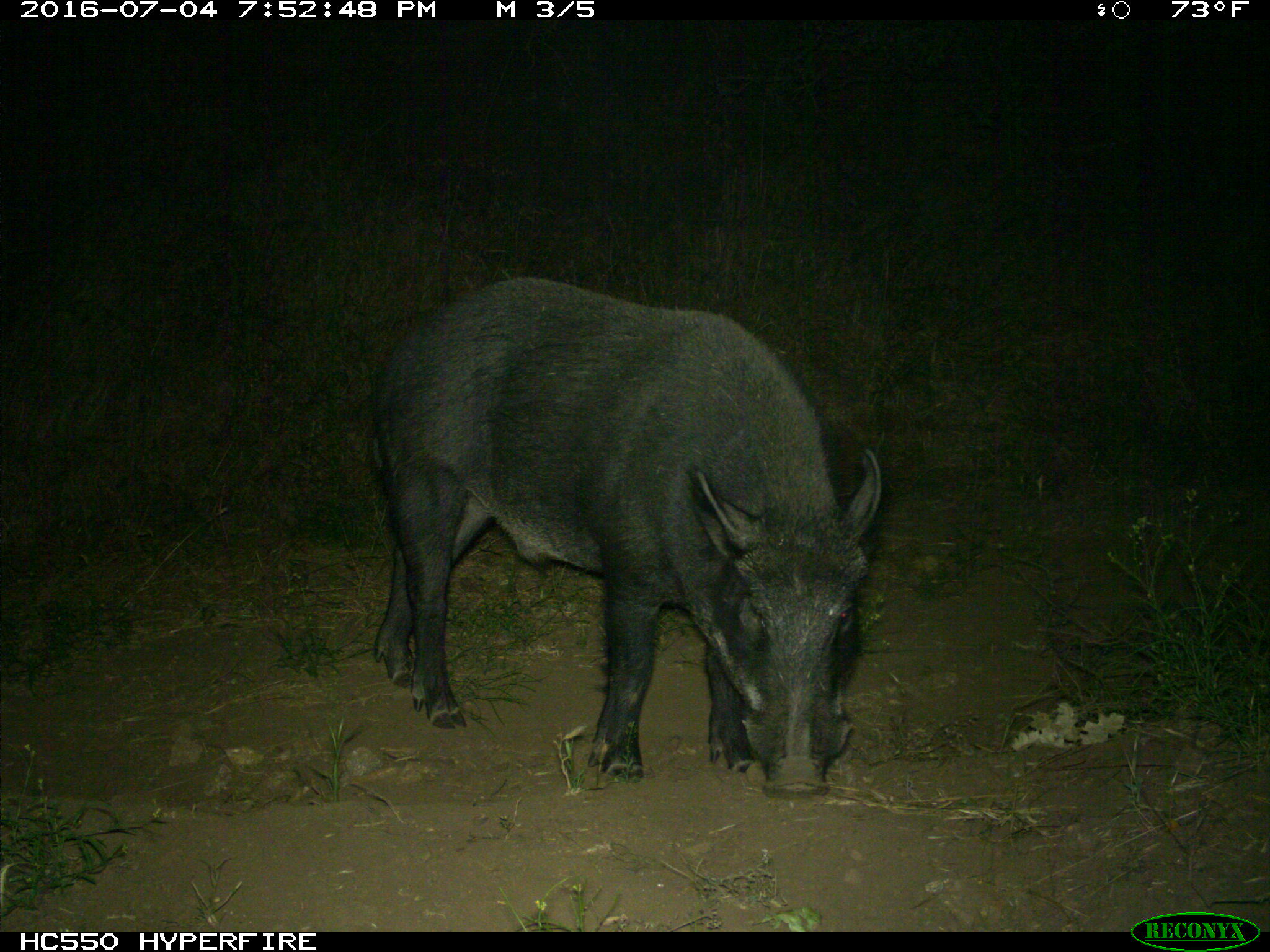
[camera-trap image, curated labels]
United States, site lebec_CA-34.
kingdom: Animalia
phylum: Chordata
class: Mammalia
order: Artiodactyla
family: Suidae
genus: Sus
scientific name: Sus scrofa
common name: wild boar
Sus scrofa (wild boar).